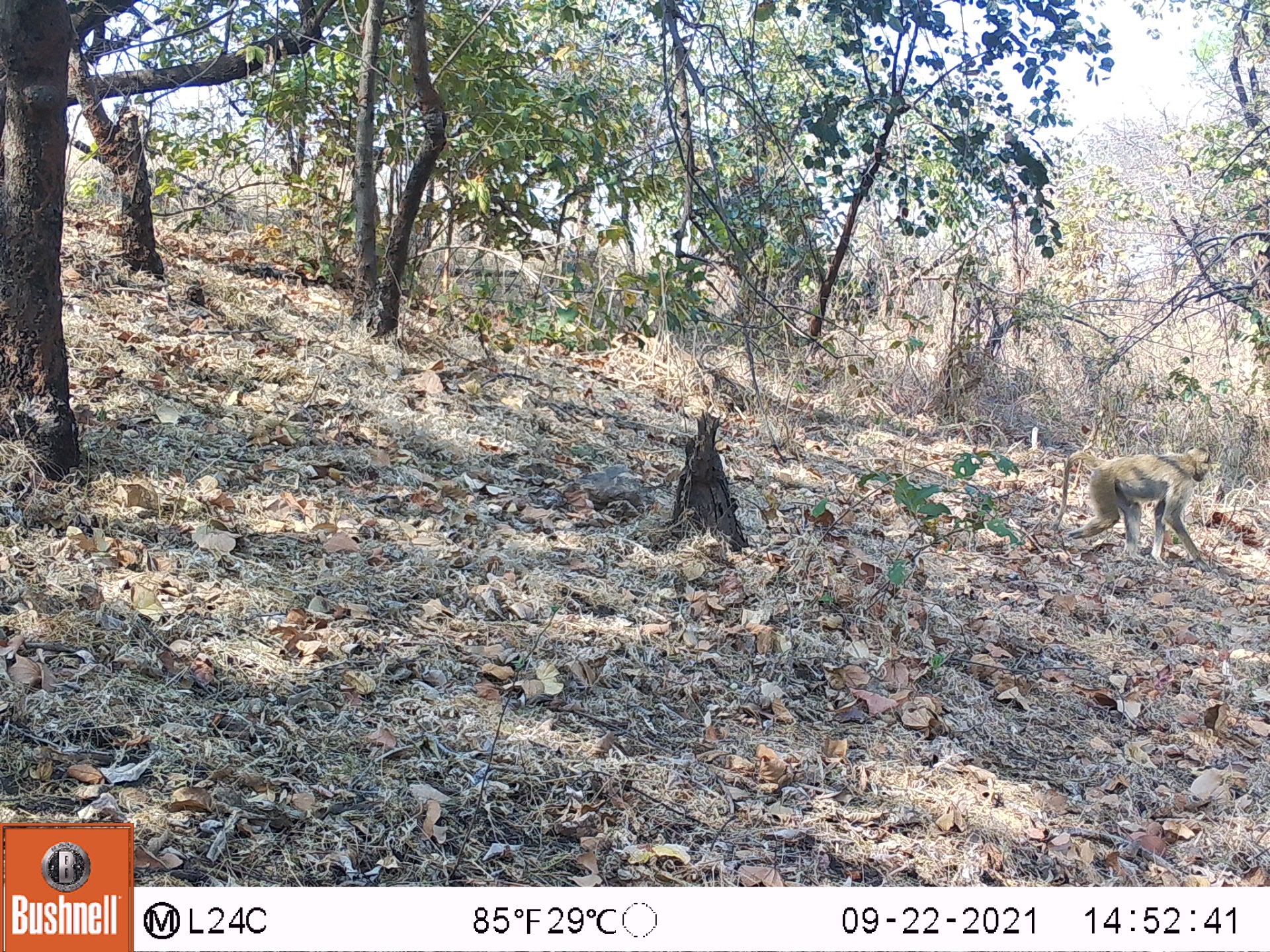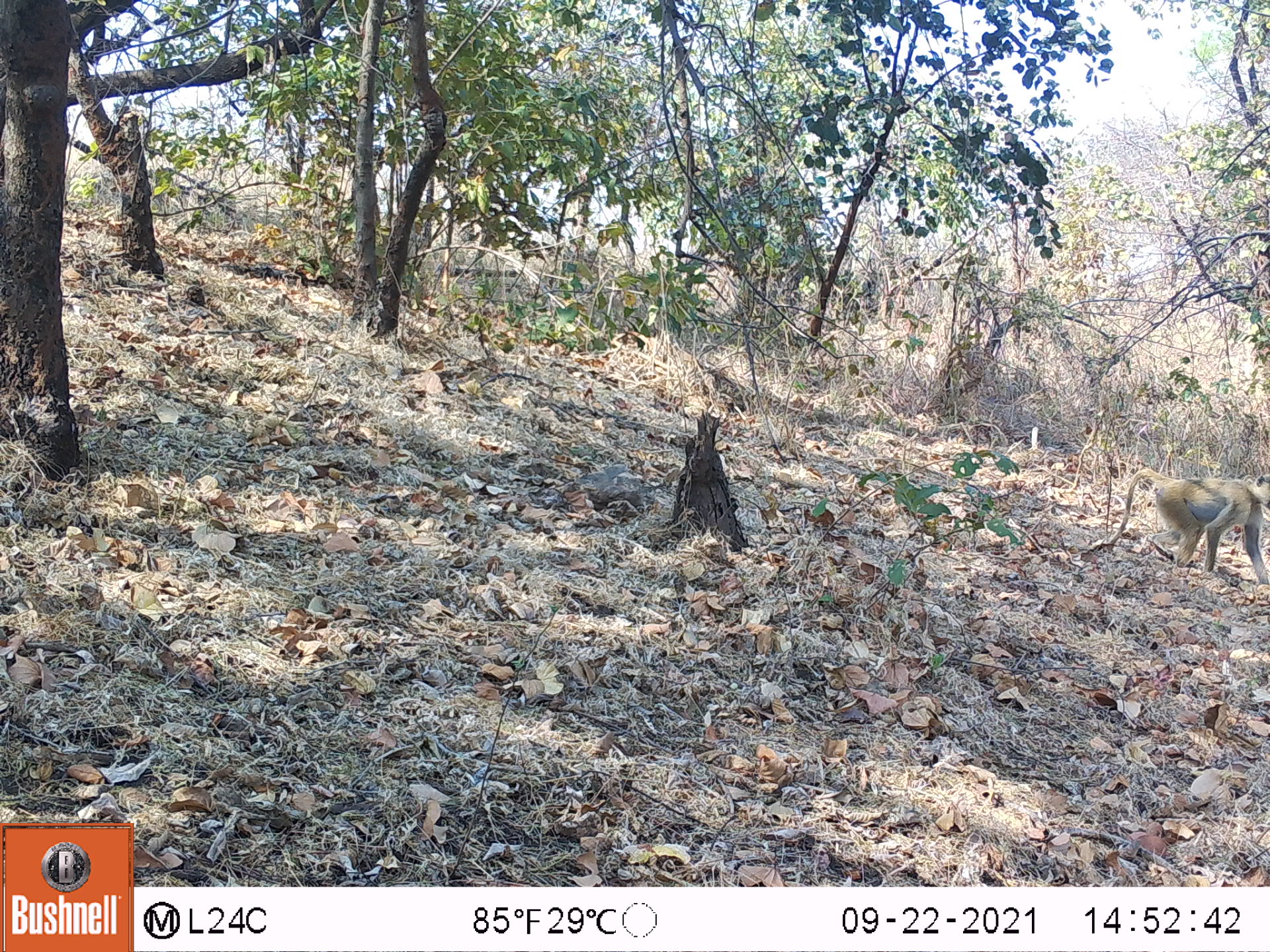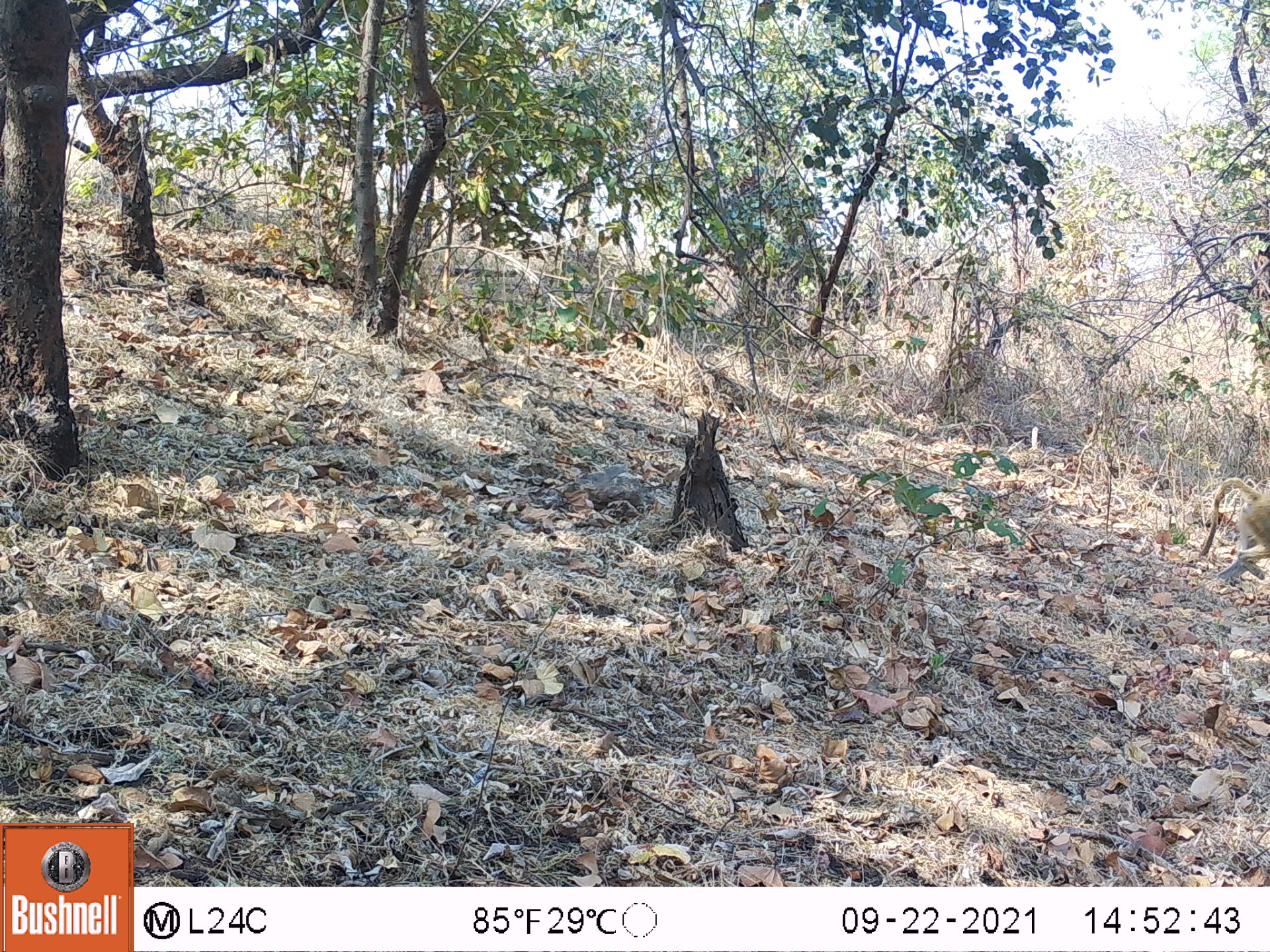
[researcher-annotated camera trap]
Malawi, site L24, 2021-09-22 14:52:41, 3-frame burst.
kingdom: Animalia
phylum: Chordata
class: Mammalia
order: Primates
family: Cercopithecidae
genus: Papio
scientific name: Papio cynocephalus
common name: yellow baboon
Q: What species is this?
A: Yellow baboon (Papio cynocephalus).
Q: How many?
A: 1.